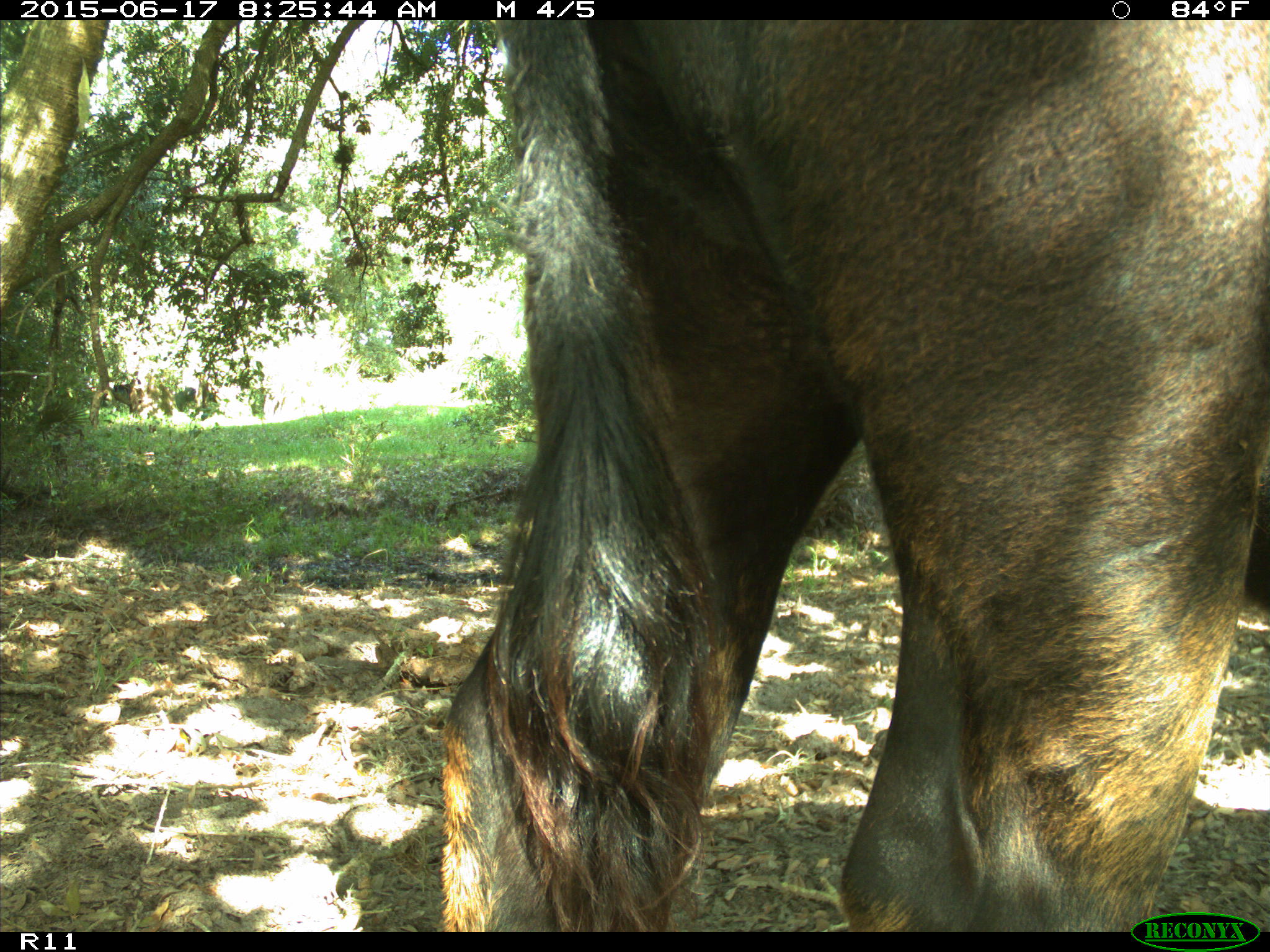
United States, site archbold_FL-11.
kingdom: Animalia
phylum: Chordata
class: Mammalia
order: Artiodactyla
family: Bovidae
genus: Bos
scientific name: Bos taurus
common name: domestic cow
Bos taurus (domestic cow).